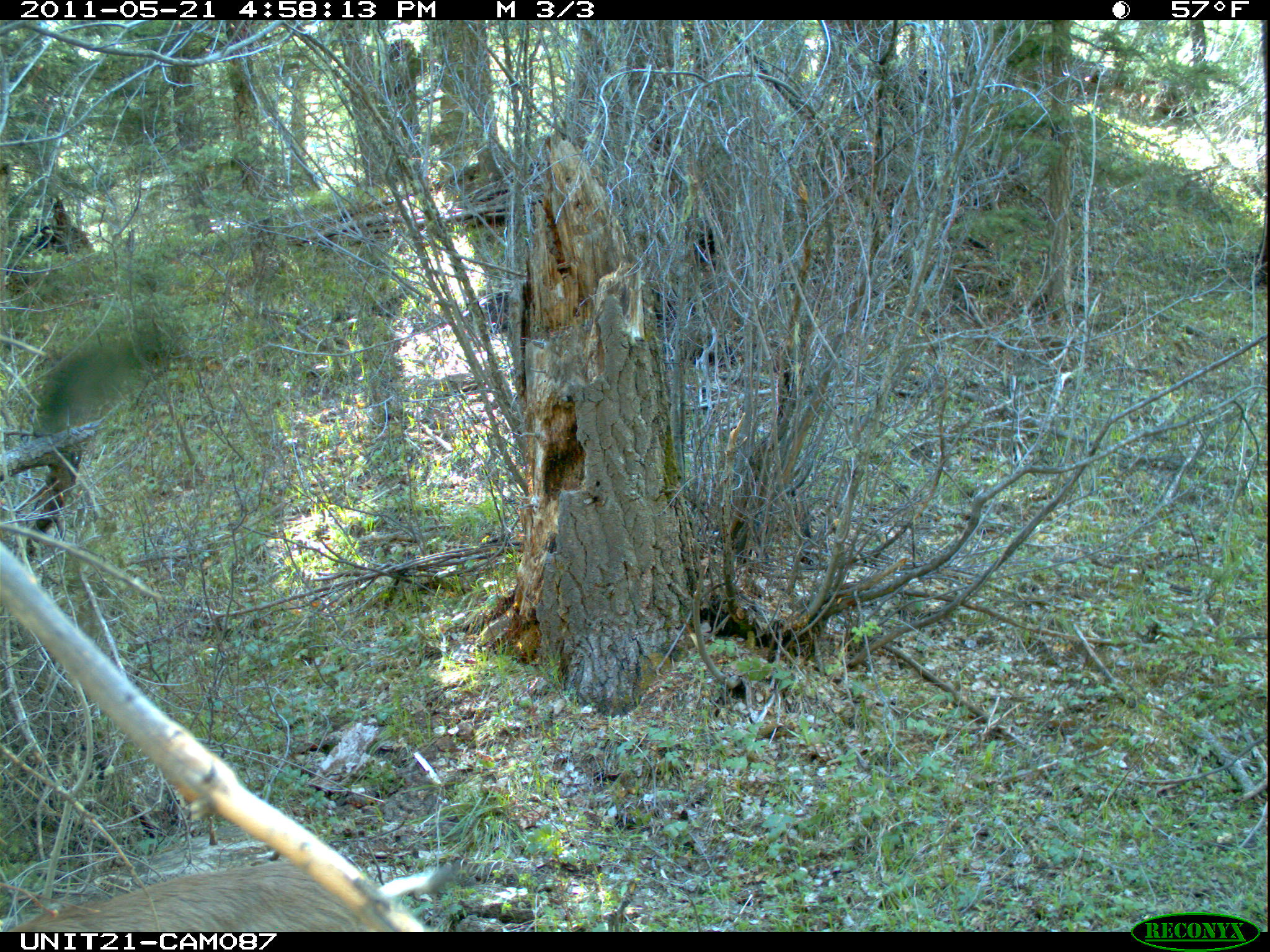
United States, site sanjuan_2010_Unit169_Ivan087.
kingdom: Animalia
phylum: Chordata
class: Mammalia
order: Artiodactyla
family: Cervidae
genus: Odocoileus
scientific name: Odocoileus hemionus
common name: mule deer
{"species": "Odocoileus hemionus (mule deer)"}